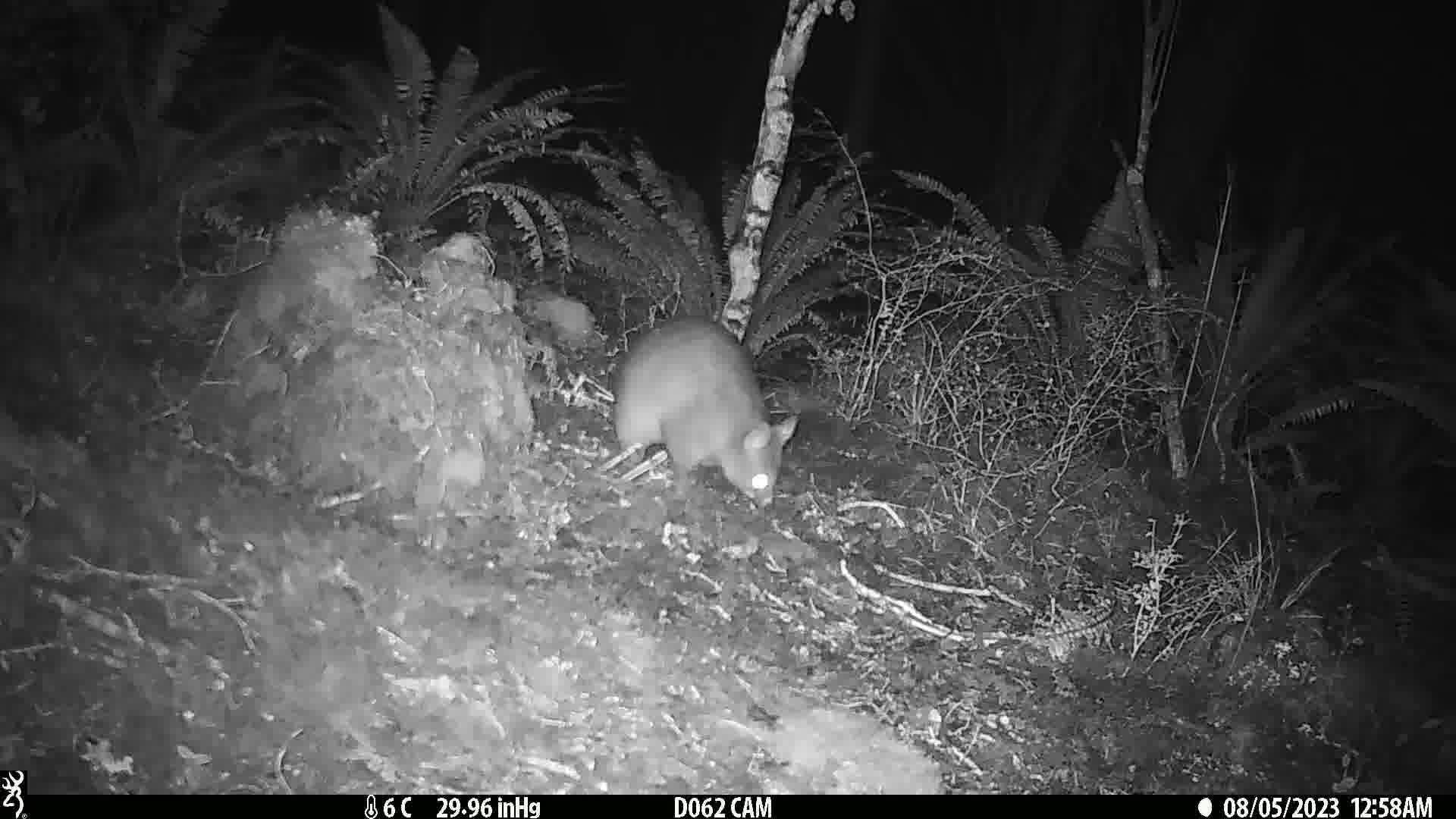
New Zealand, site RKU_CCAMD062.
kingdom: Animalia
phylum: Chordata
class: Mammalia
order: Diprotodontia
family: Phalangeridae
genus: Trichosurus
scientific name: Trichosurus vulpecula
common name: common brushtail possum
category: possum